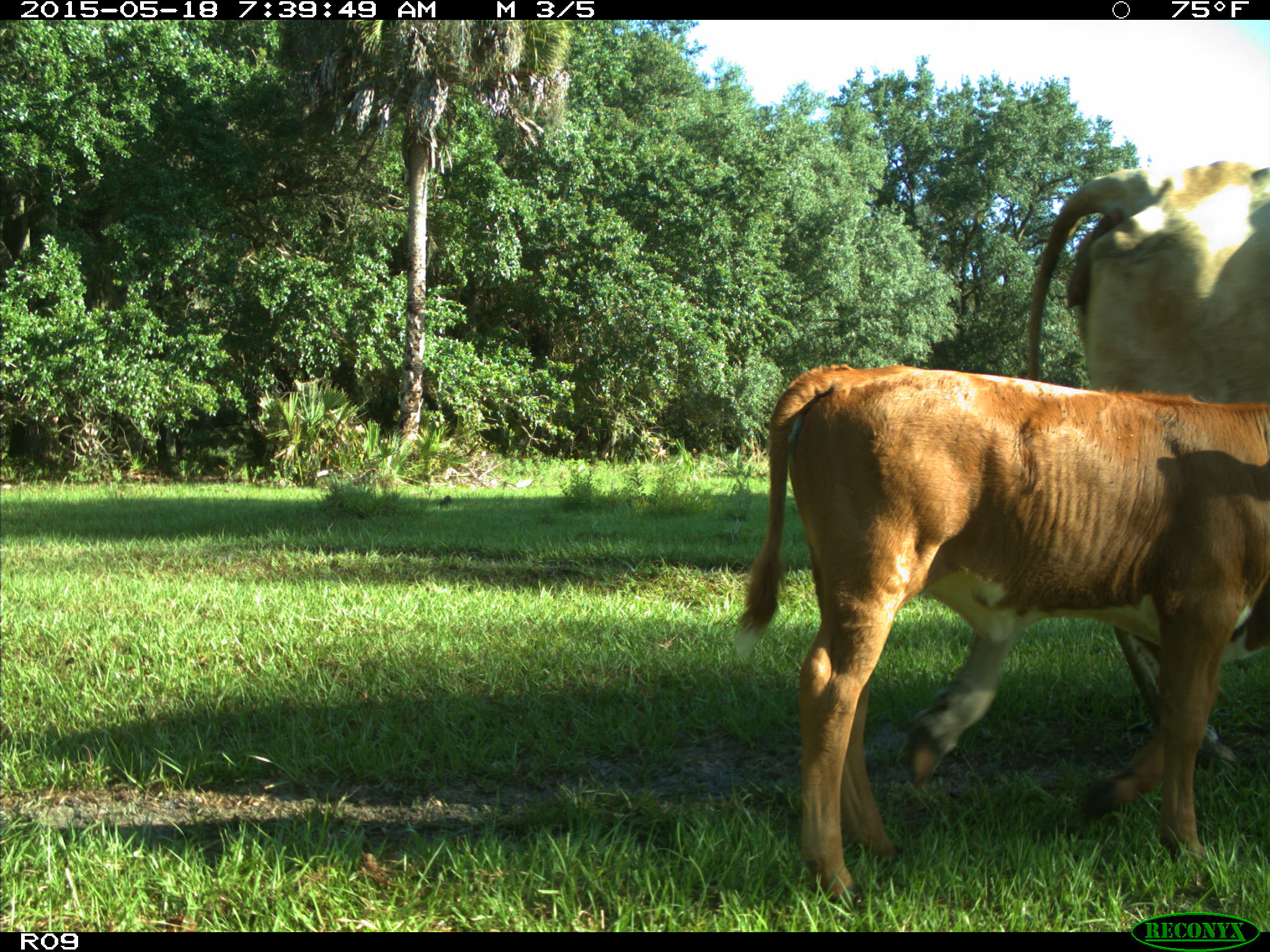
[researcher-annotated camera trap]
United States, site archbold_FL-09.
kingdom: Animalia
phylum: Chordata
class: Mammalia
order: Artiodactyla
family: Bovidae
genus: Bos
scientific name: Bos taurus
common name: domestic cow